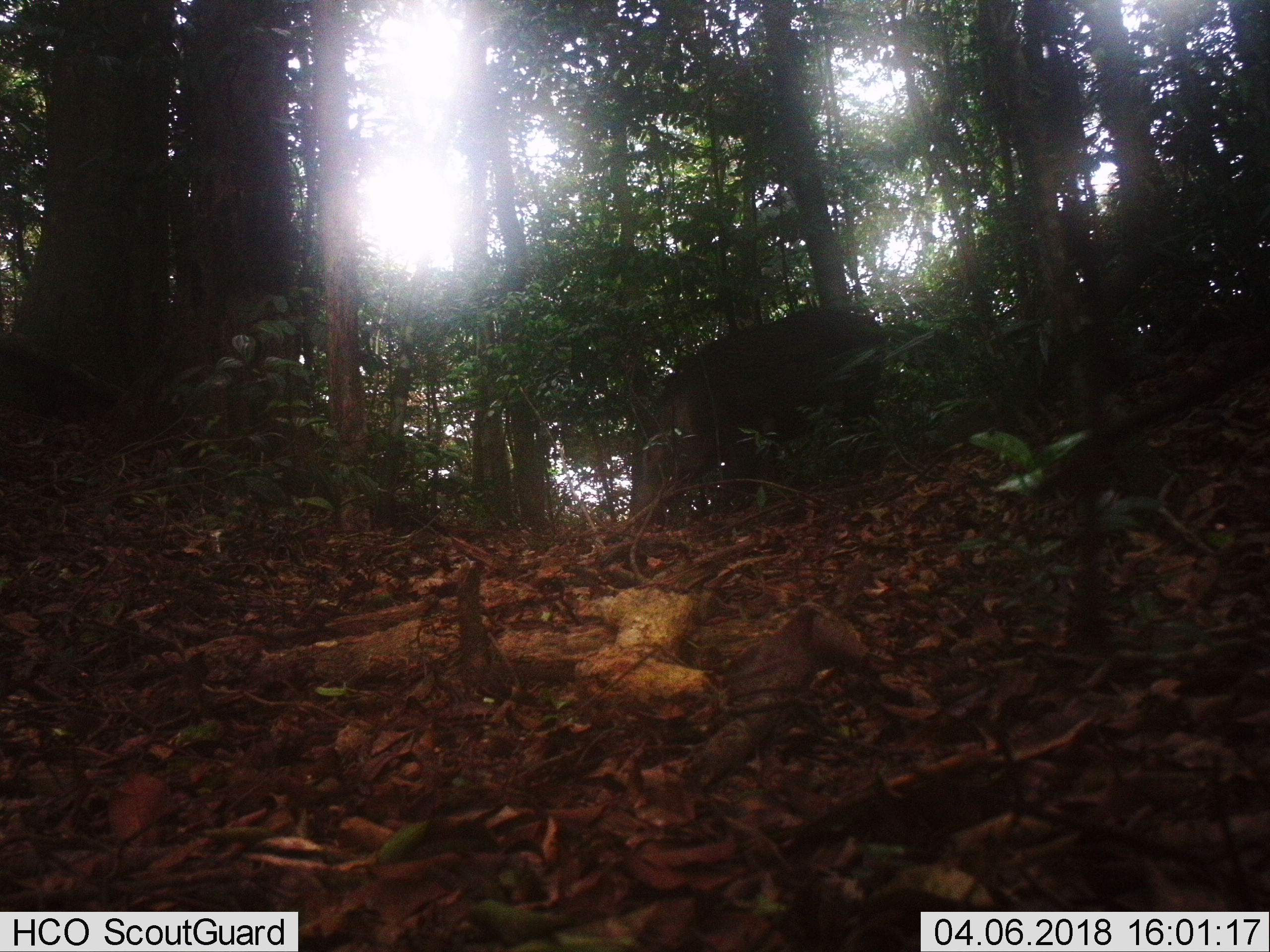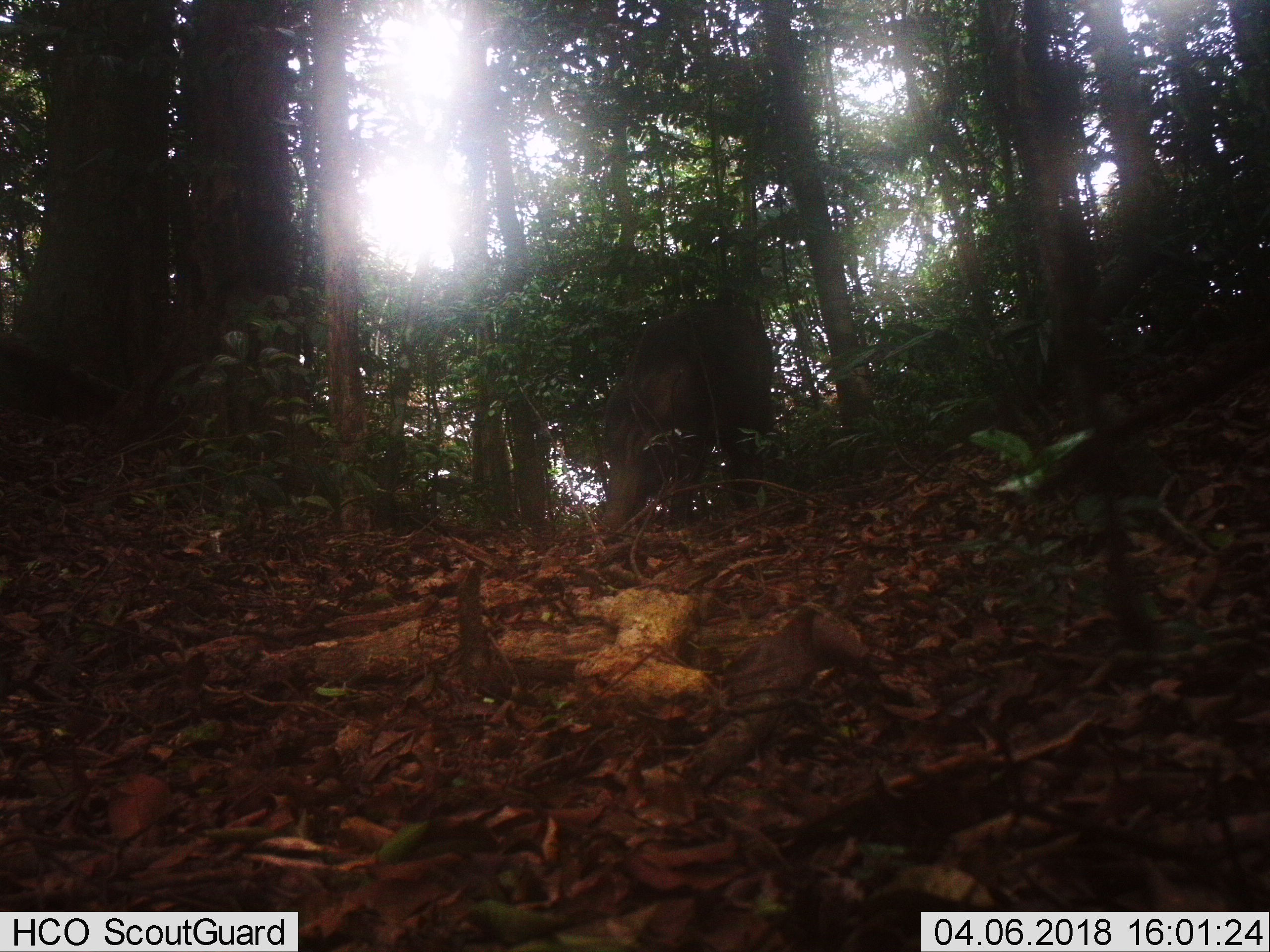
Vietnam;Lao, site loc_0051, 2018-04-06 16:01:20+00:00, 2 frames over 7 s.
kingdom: Animalia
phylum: Chordata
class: Mammalia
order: Artiodactyla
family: Suidae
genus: Sus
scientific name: Sus scrofa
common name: eurasian wild pig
Eurasian wild pig (Sus scrofa). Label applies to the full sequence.